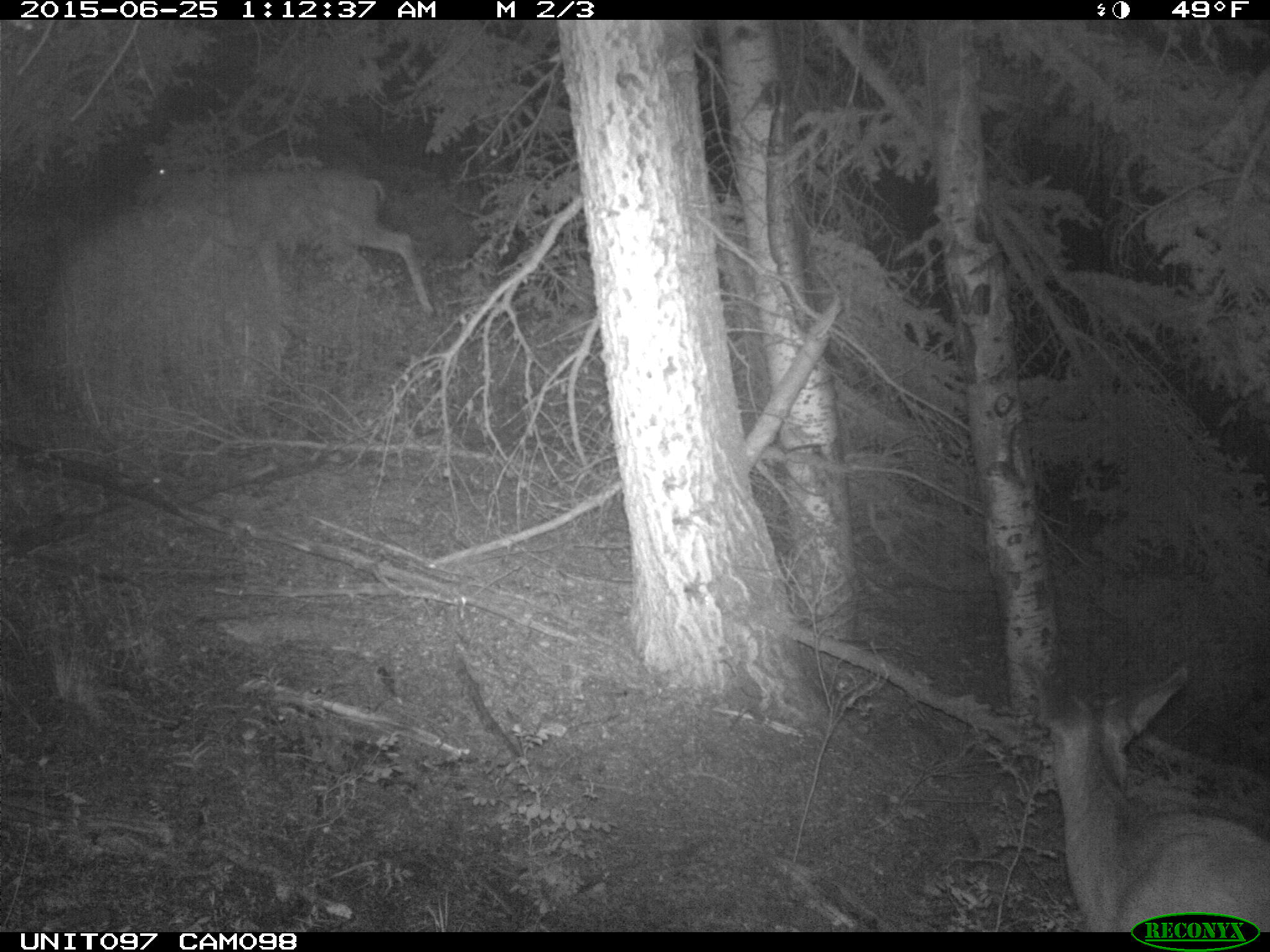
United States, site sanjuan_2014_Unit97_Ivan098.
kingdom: Animalia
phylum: Chordata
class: Mammalia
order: Artiodactyla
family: Cervidae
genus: Odocoileus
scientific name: Odocoileus hemionus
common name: mule deer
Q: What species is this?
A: Odocoileus hemionus (mule deer).